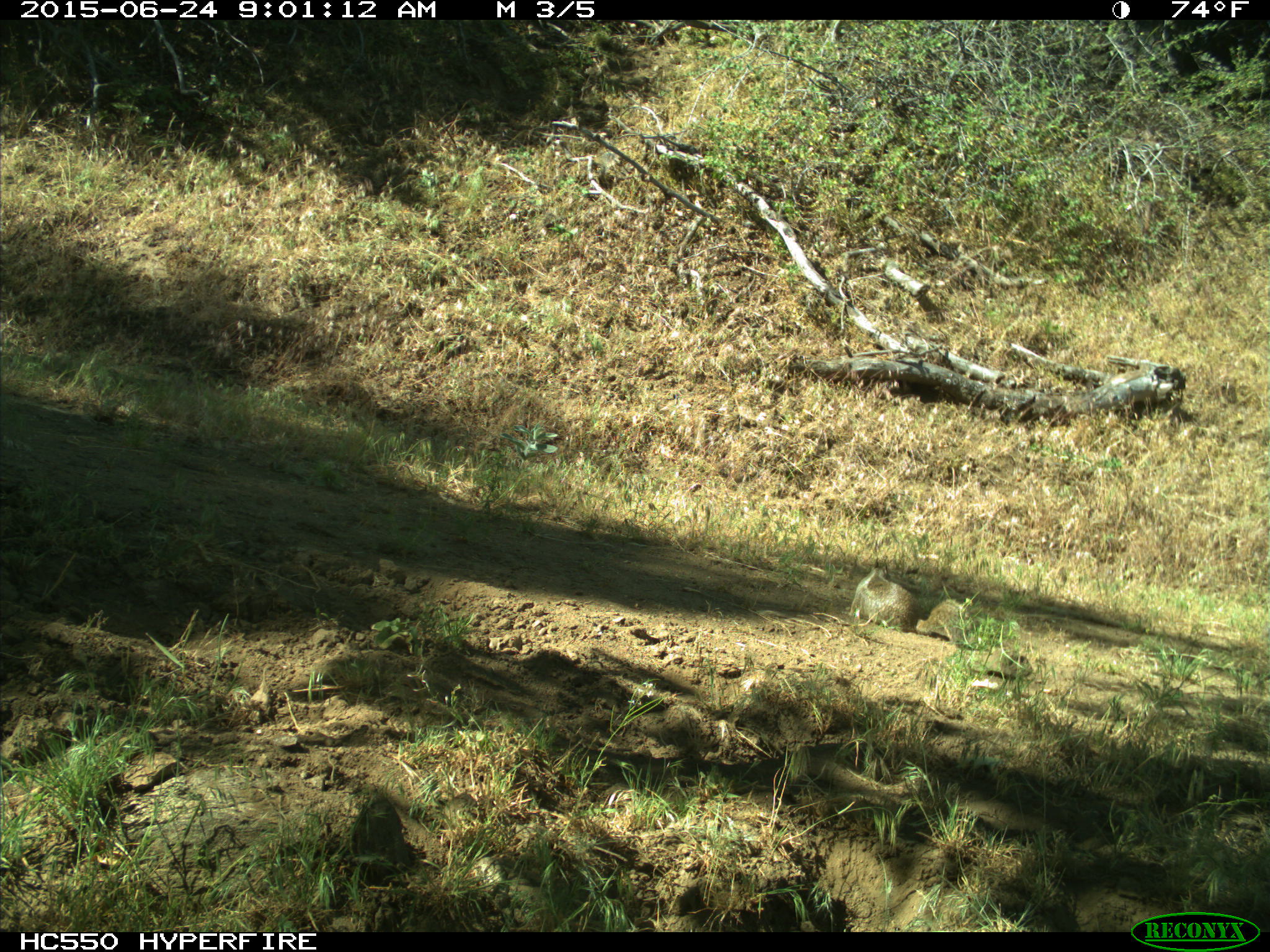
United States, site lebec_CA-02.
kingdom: Animalia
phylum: Chordata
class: Mammalia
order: Rodentia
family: Sciuridae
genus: Otospermophilus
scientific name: Otospermophilus beecheyi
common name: california ground squirrel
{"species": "Otospermophilus beecheyi (california ground squirrel)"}